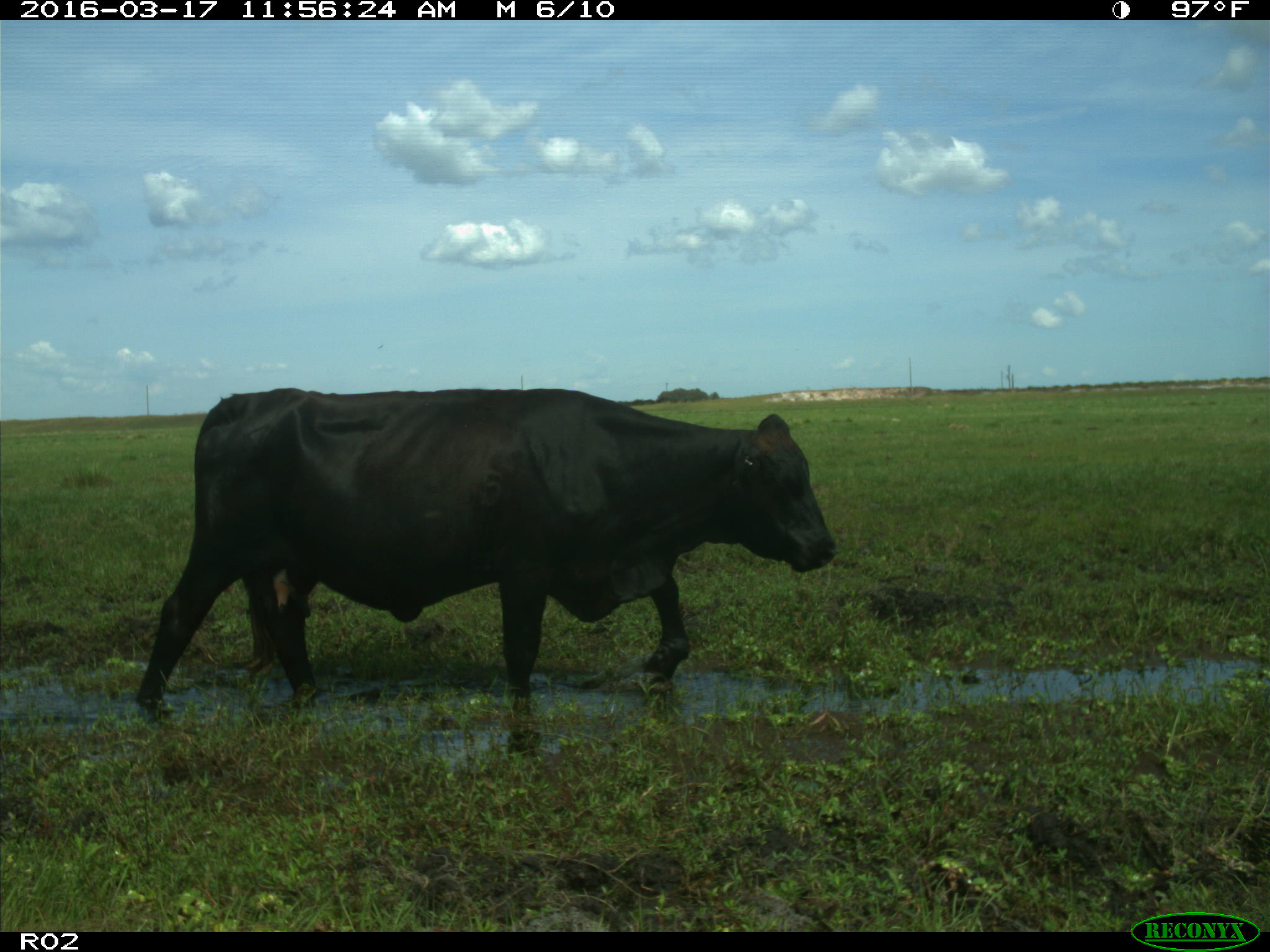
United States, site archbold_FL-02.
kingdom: Animalia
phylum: Chordata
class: Mammalia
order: Artiodactyla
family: Bovidae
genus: Bos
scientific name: Bos taurus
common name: domestic cow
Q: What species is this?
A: Bos taurus (domestic cow).